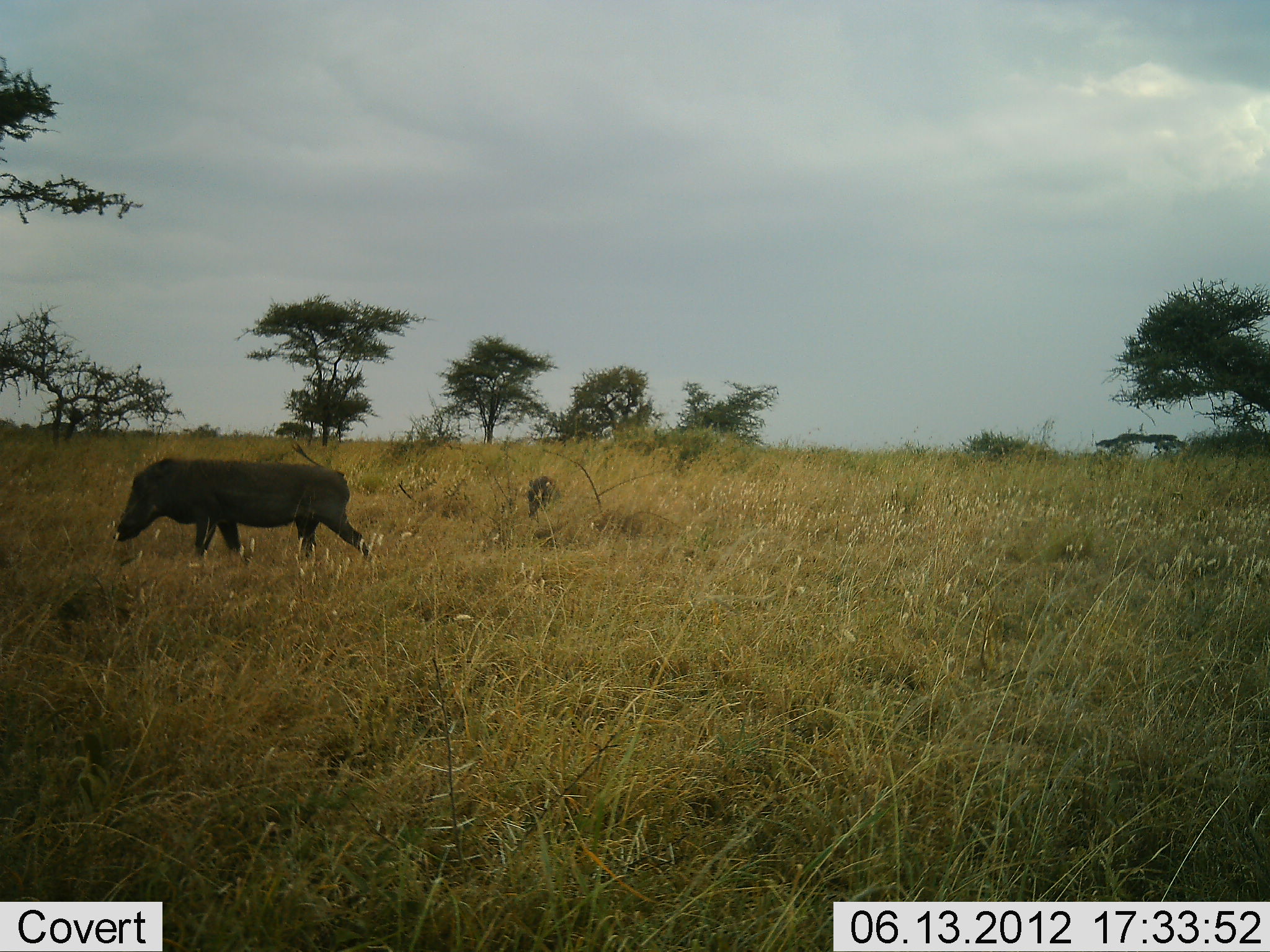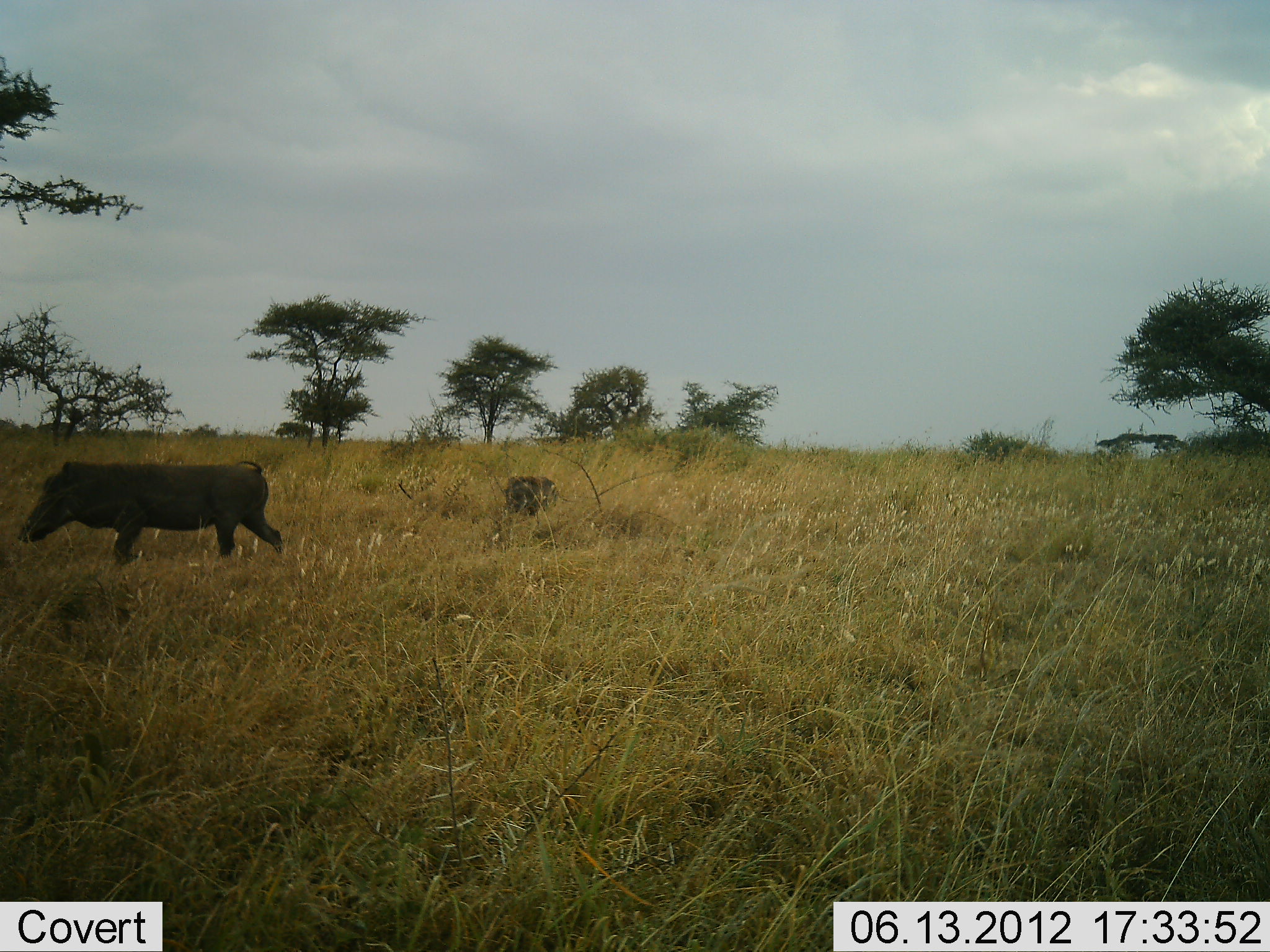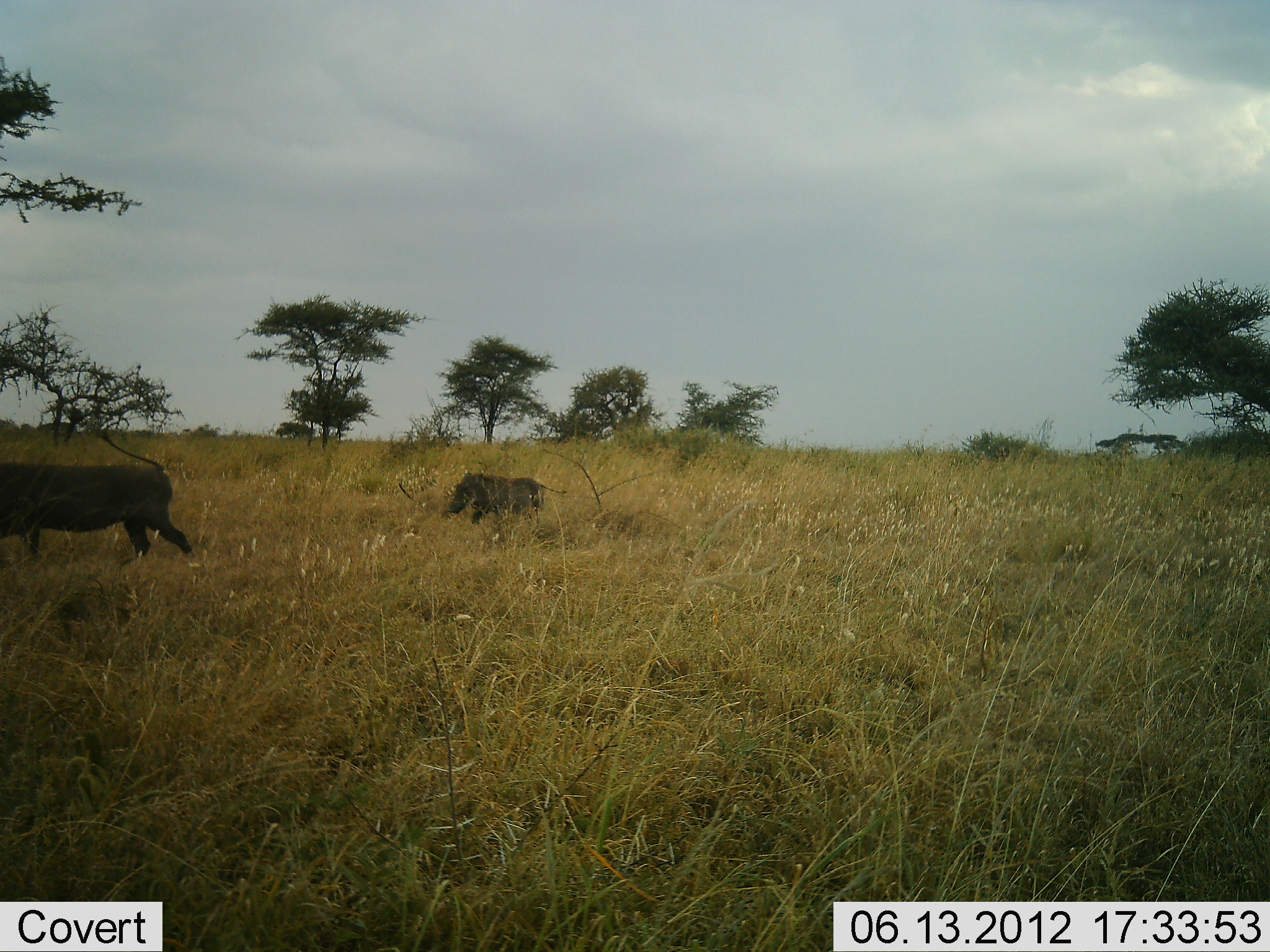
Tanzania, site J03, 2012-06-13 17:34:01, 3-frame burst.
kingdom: Animalia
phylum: Chordata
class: Mammalia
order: Artiodactyla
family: Suidae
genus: Phacochoerus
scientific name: Phacochoerus africanus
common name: warthog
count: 2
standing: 10%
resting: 0%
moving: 100%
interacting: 0%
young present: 20%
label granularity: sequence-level